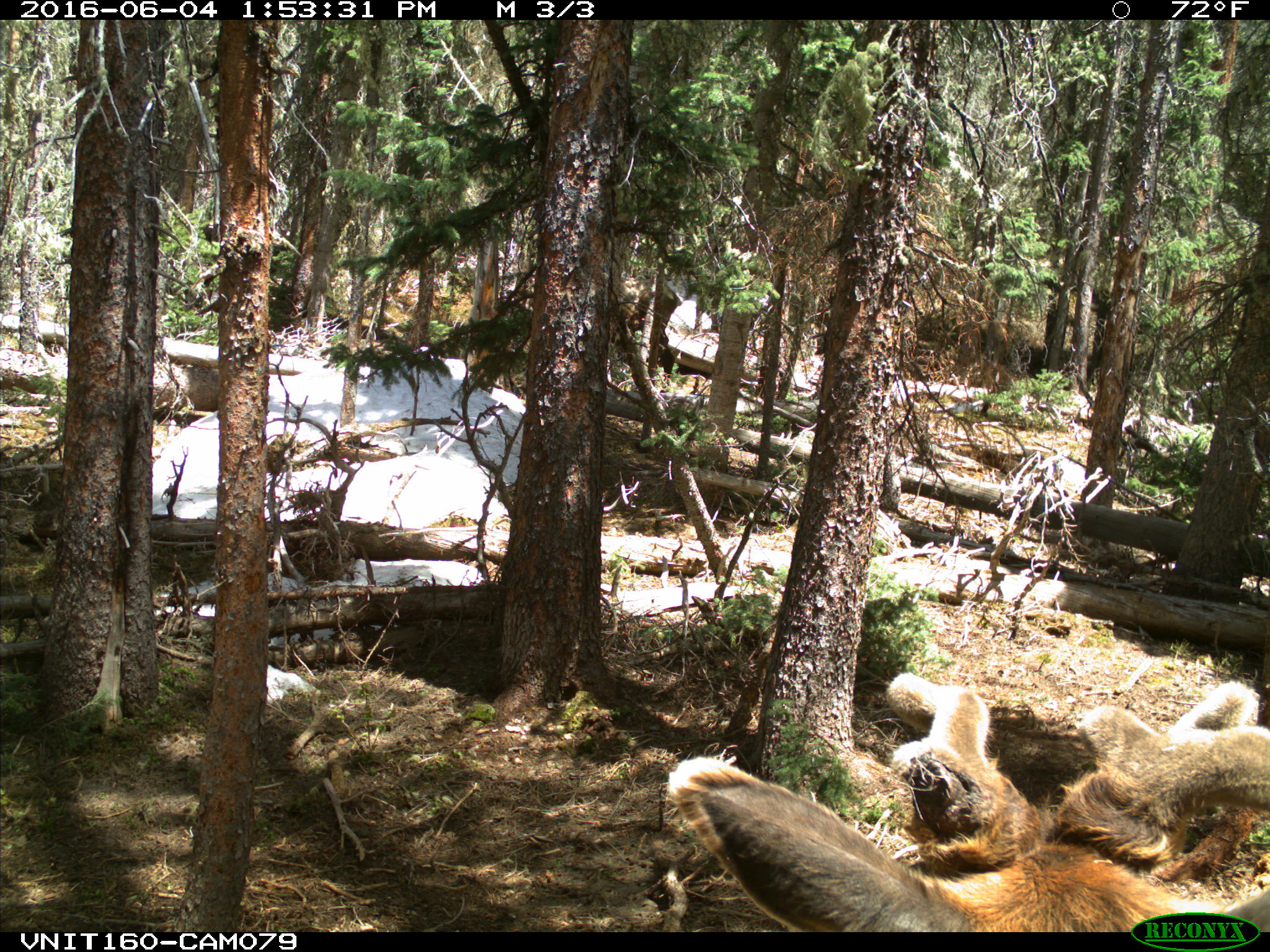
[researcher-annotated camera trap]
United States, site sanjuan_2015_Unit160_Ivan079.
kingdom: Animalia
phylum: Chordata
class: Mammalia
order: Artiodactyla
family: Cervidae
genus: Cervus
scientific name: Cervus elaphus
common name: red deer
Cervus elaphus (red deer).